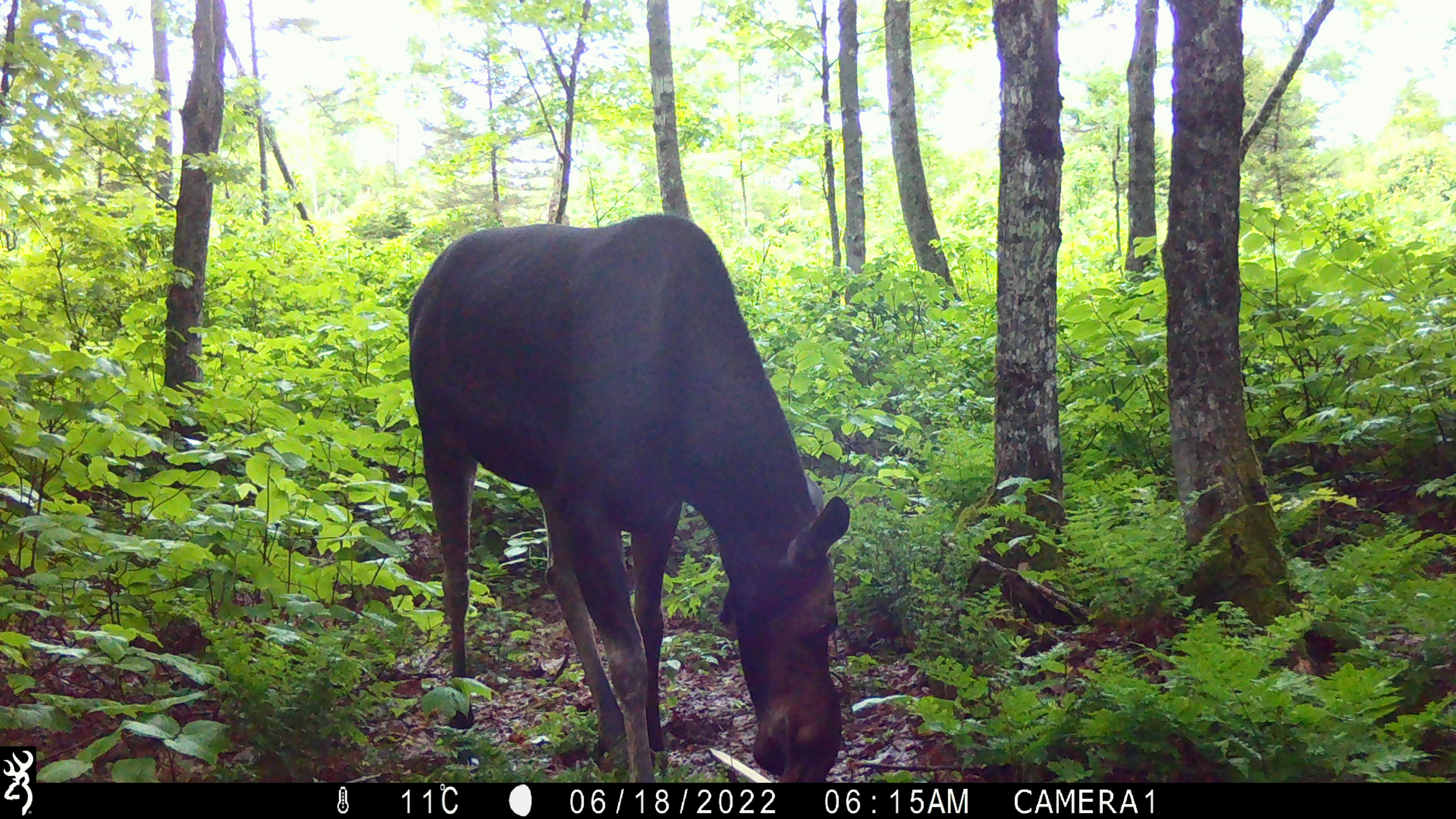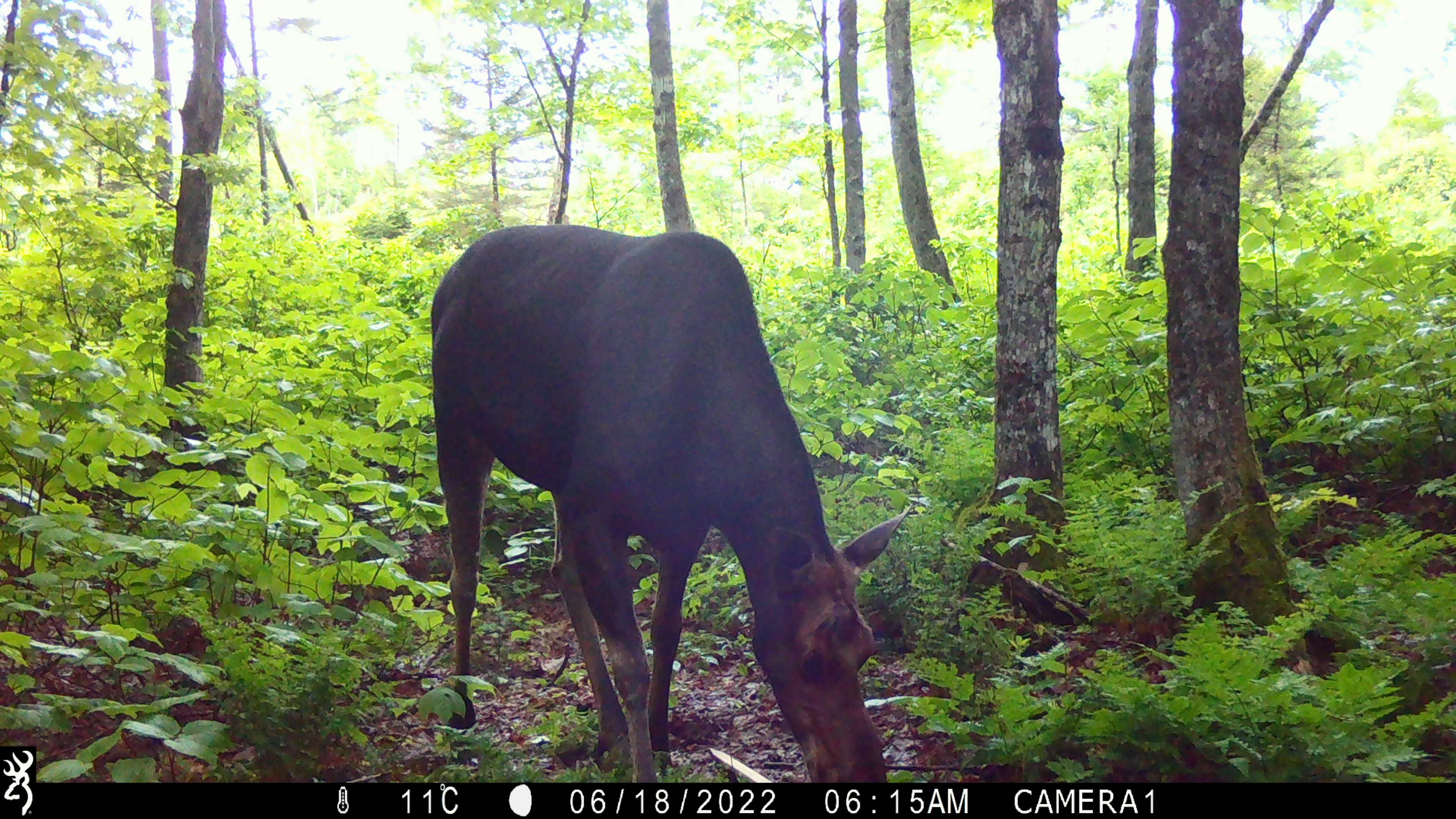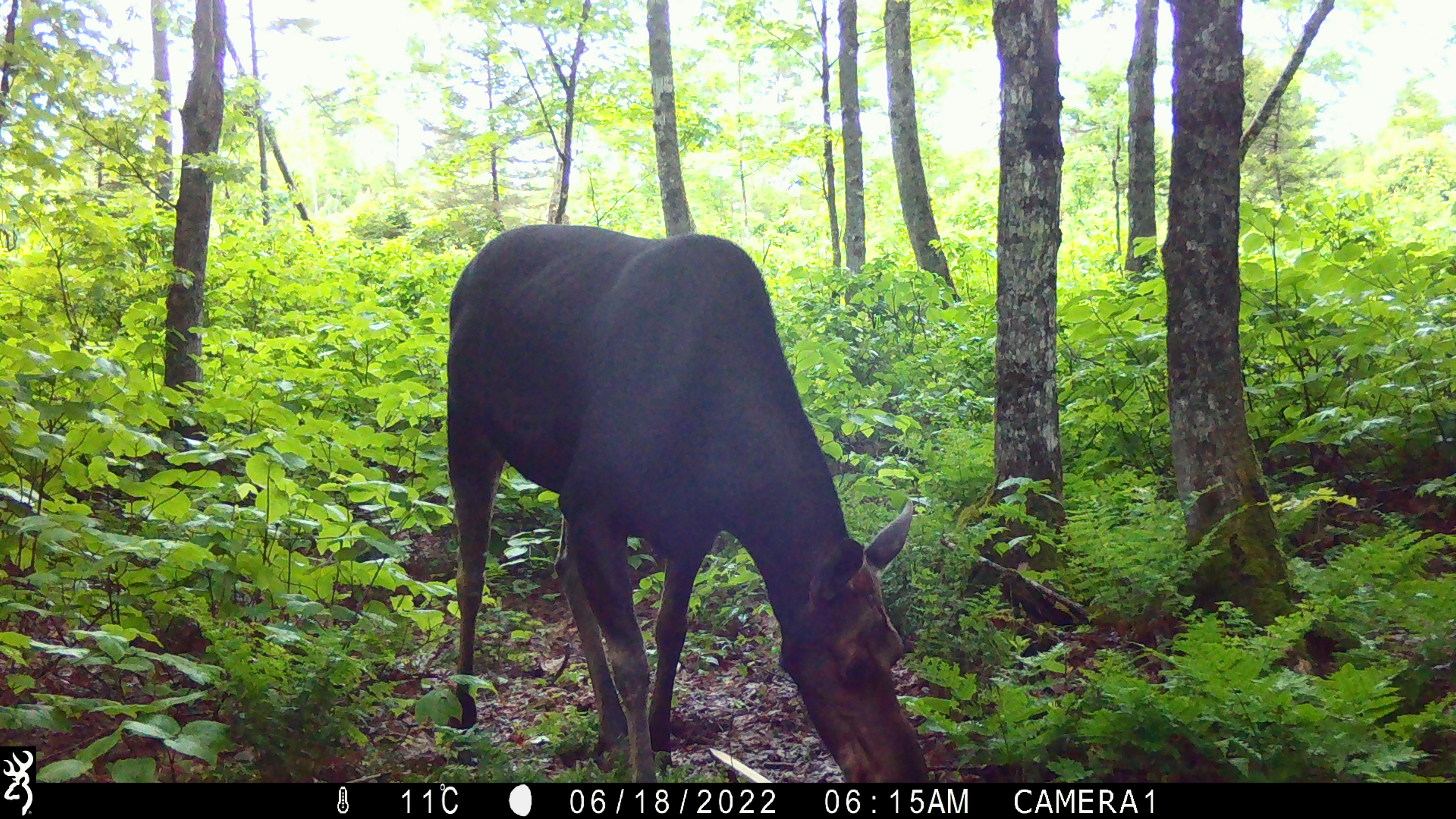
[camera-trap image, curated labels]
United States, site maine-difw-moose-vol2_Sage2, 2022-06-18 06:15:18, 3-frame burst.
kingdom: Animalia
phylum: Chordata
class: Mammalia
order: Artiodactyla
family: Cervidae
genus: Alces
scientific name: Alces alces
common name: moose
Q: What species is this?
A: Moose (Alces alces).